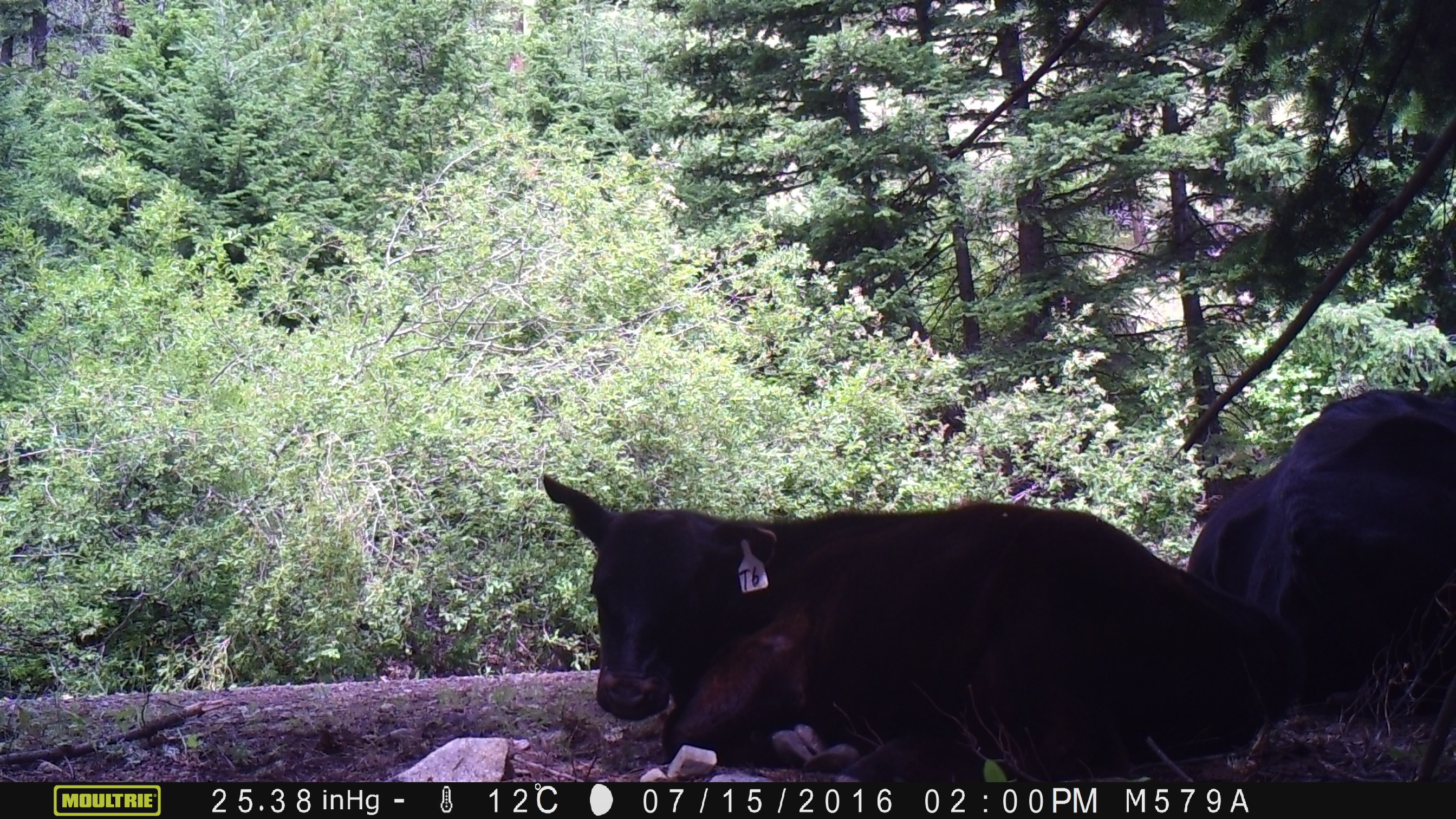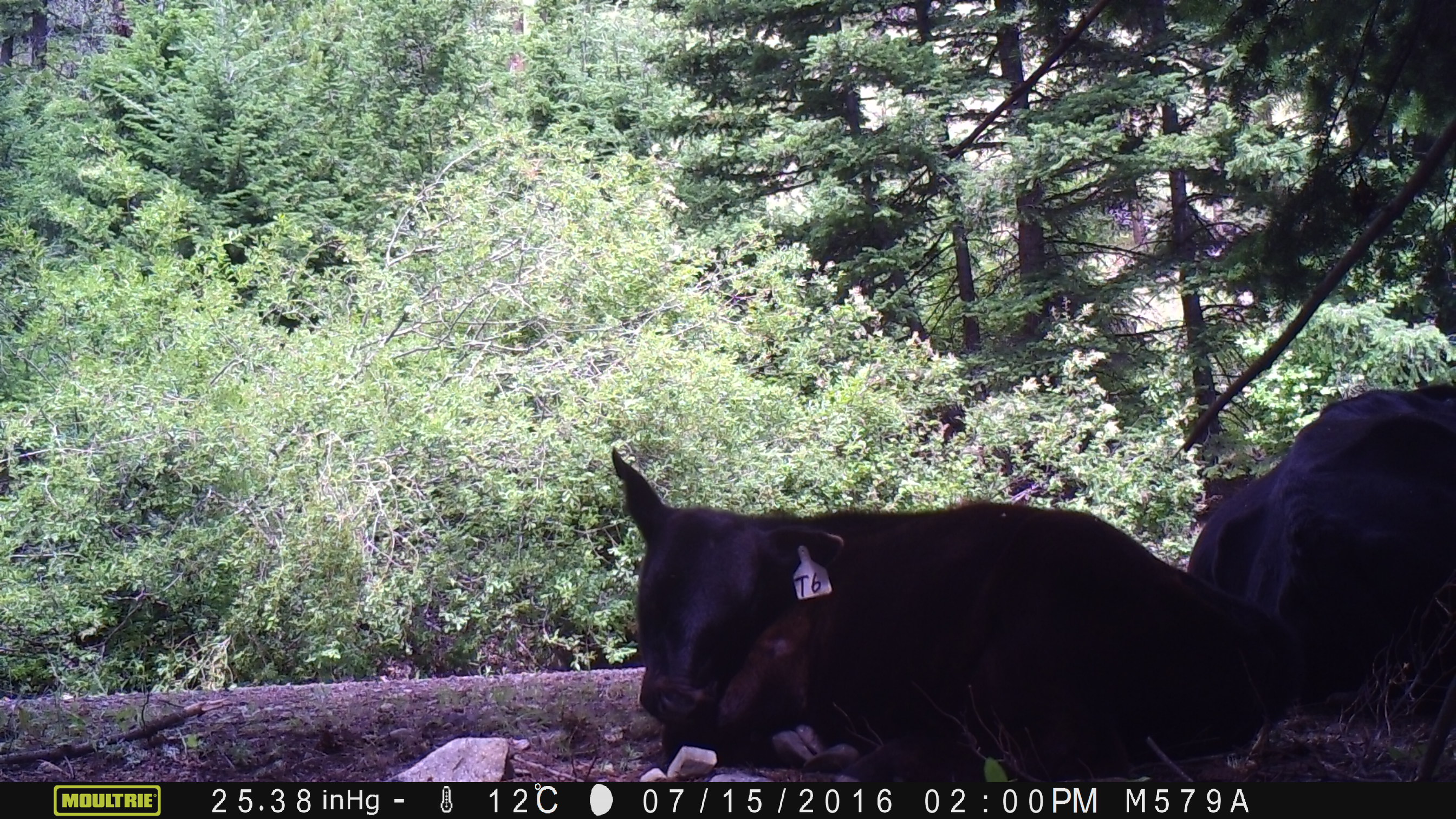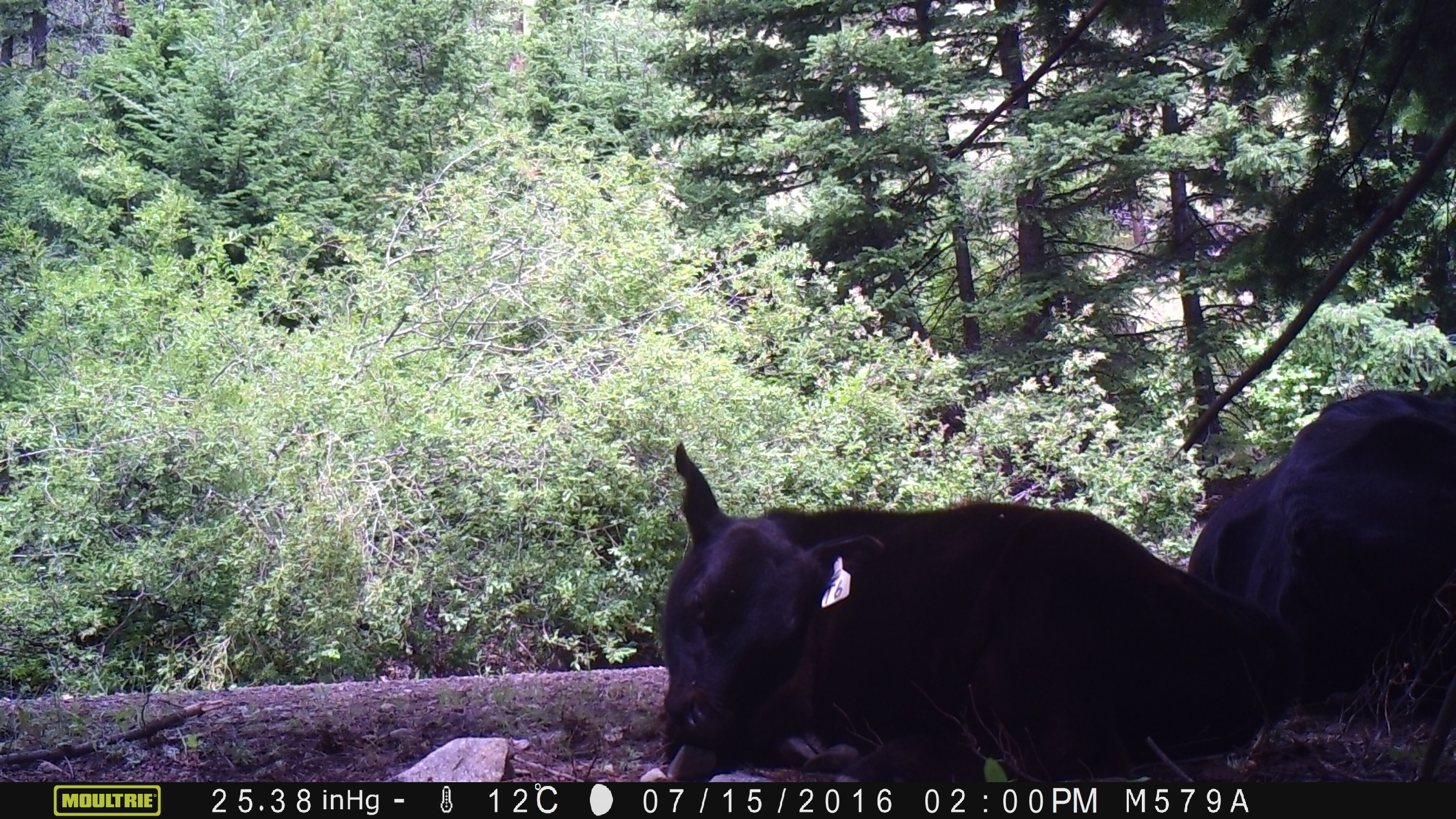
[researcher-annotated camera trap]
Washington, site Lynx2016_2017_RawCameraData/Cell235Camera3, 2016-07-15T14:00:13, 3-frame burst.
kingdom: Animalia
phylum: Chordata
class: Mammalia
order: Artiodactyla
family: Bovidae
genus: Bos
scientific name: Bos taurus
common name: domestic cattle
Domestic cattle (Bos taurus). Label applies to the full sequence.